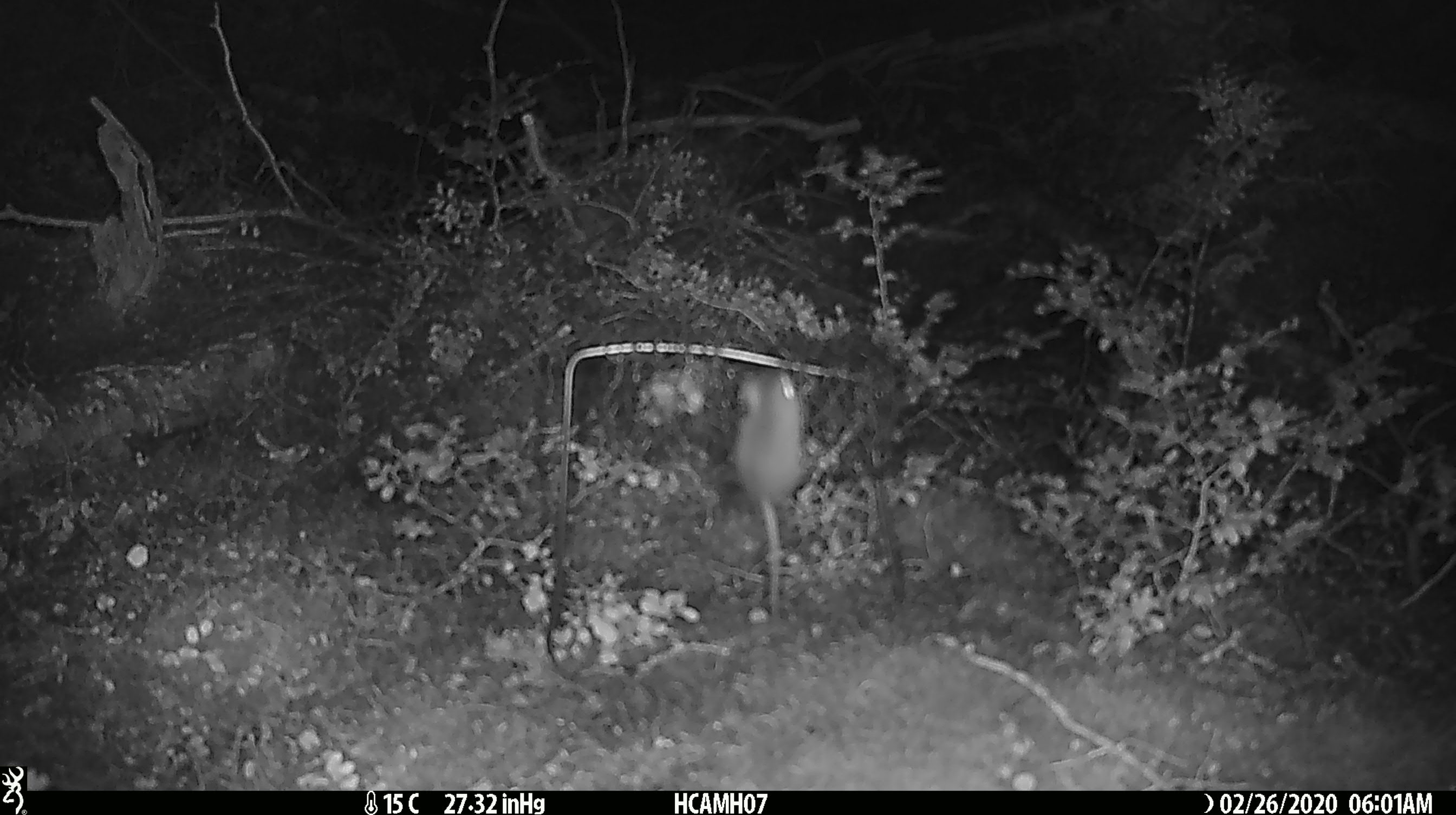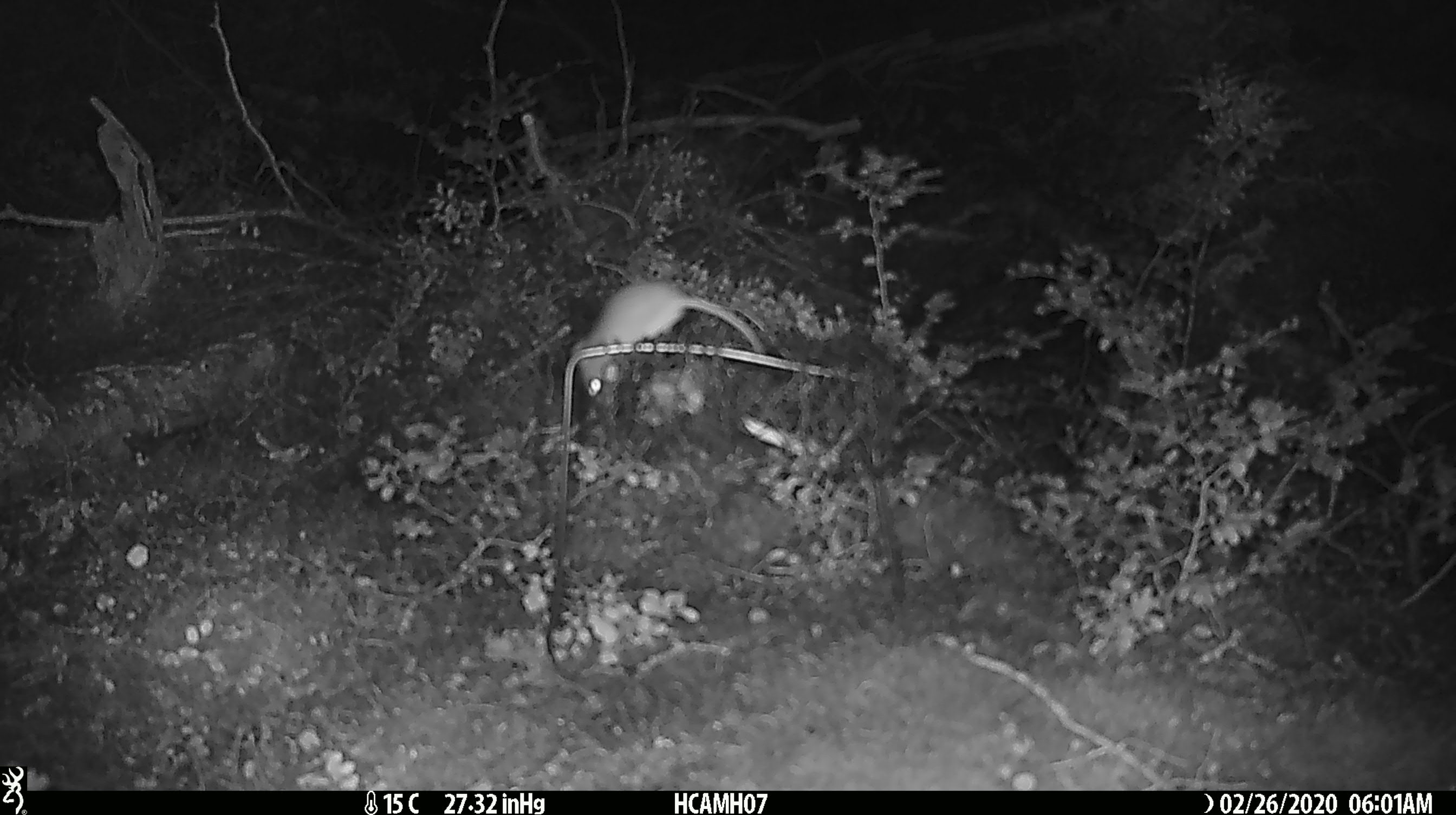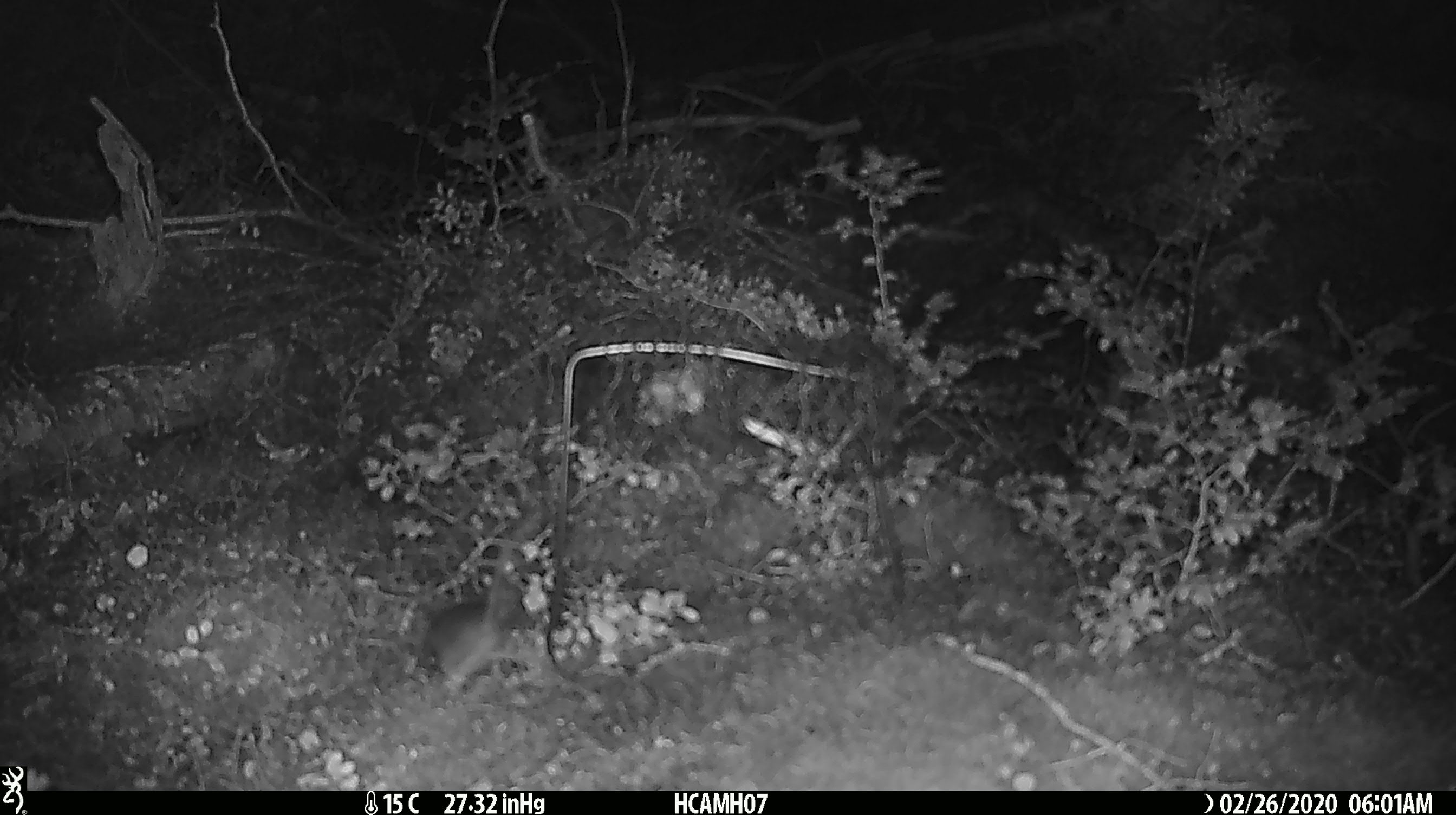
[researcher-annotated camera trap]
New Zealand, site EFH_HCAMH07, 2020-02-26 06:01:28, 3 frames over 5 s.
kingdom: Animalia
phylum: Chordata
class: Mammalia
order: Rodentia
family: Muridae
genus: Mus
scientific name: Mus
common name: mouse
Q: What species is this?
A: Mouse (Mus).